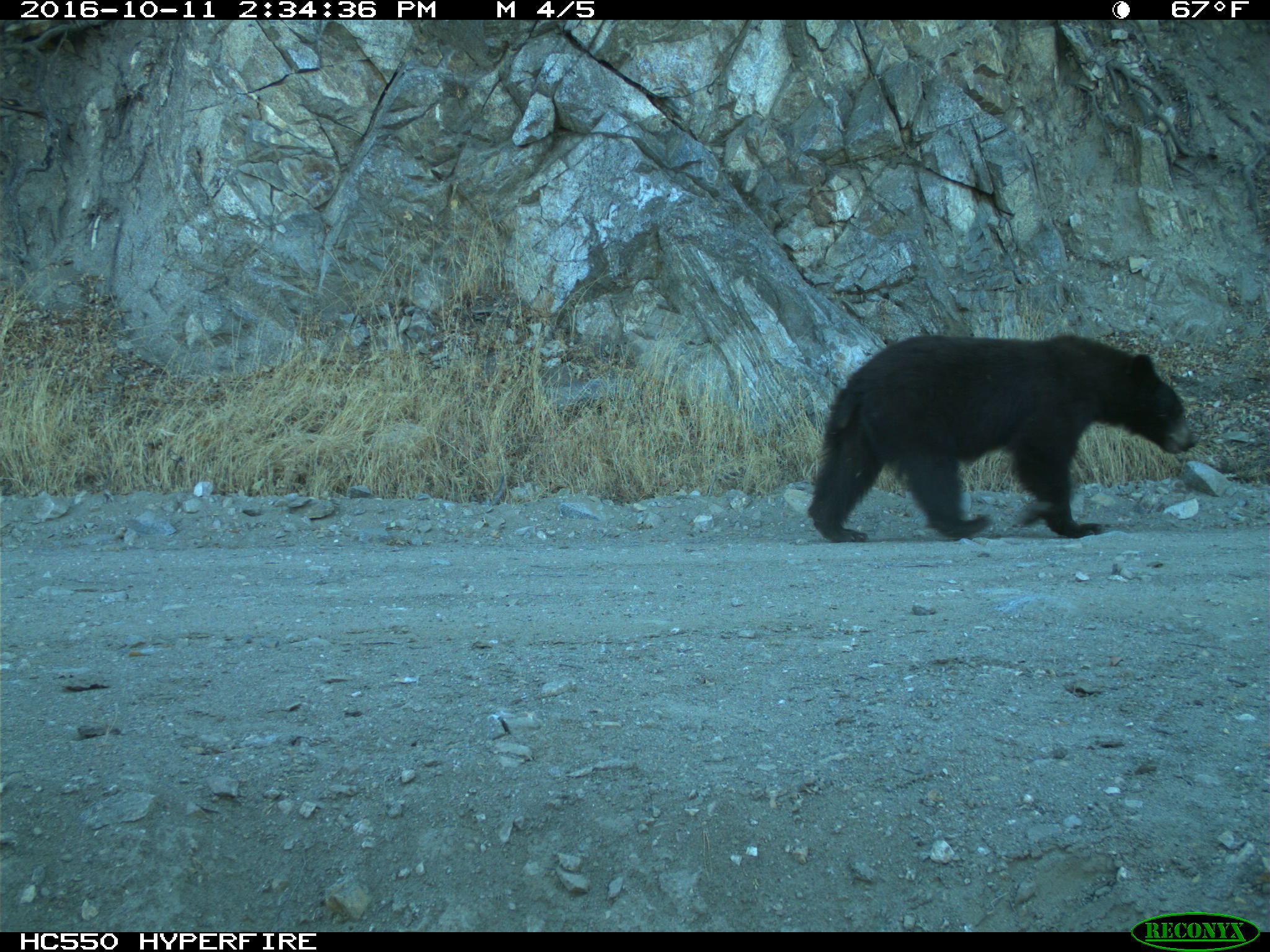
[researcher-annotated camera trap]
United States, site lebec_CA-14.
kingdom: Animalia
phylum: Chordata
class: Mammalia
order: Carnivora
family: Ursidae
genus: Ursus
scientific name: Ursus americanus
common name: american black bear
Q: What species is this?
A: Ursus americanus (american black bear).